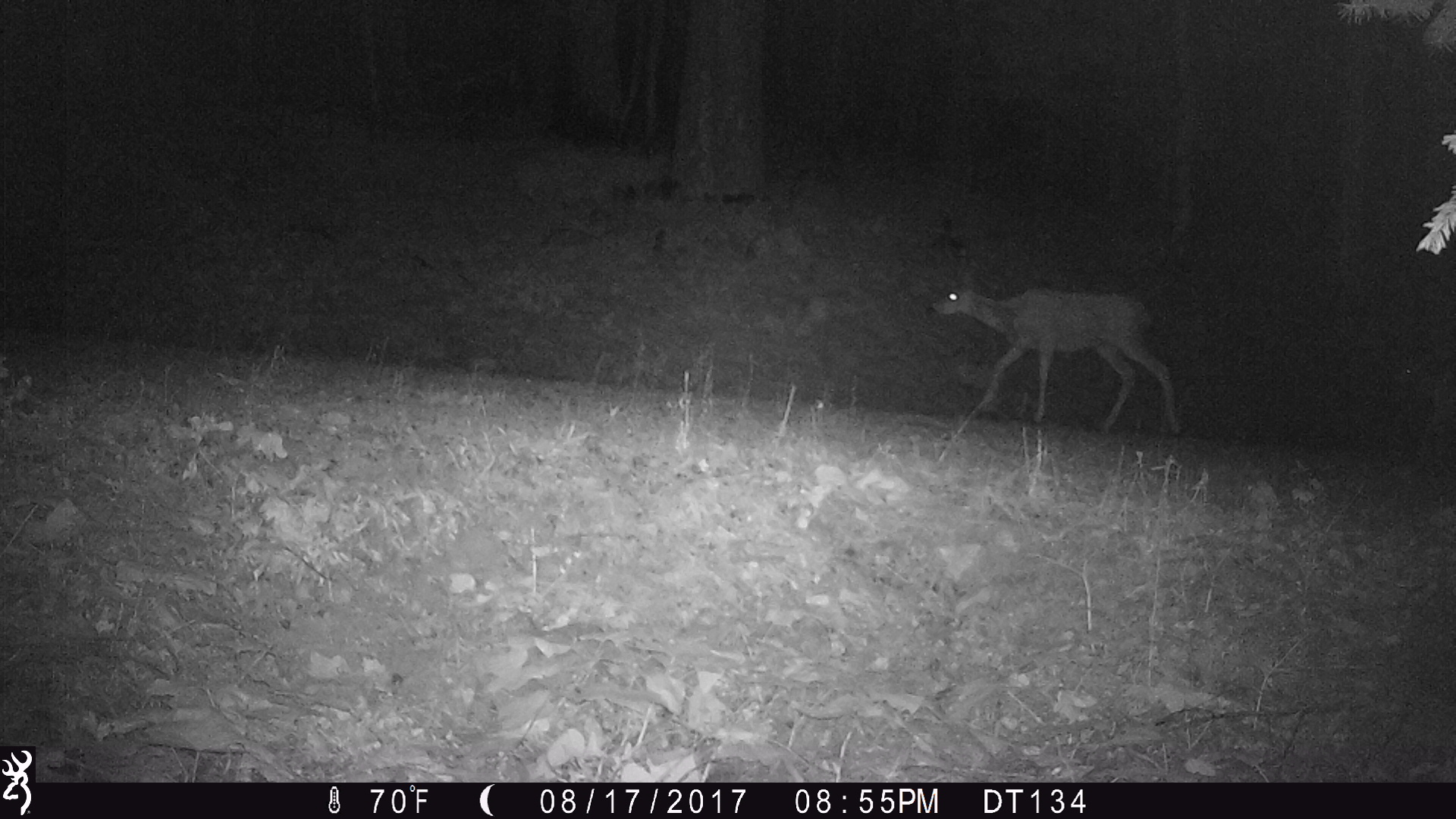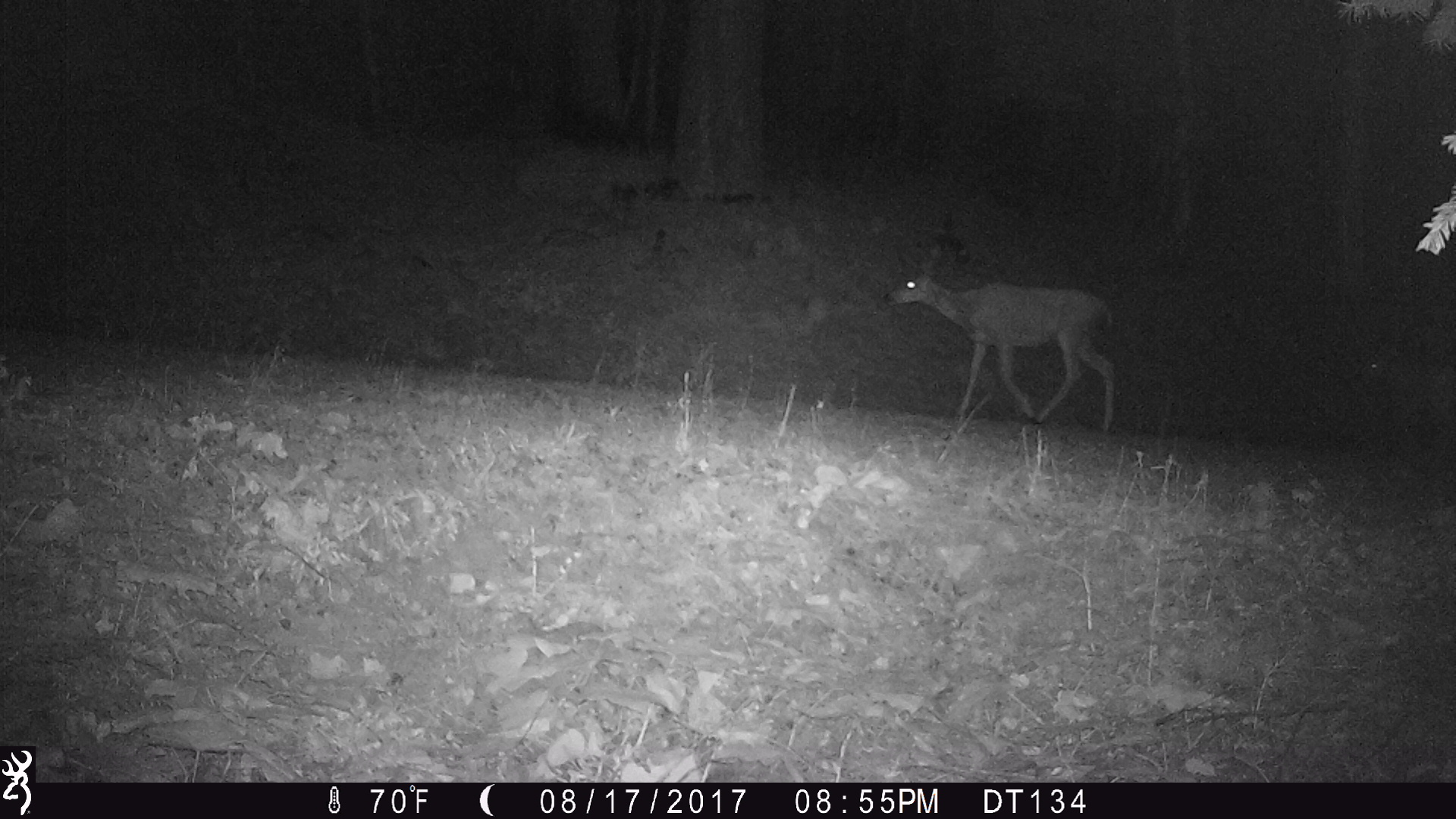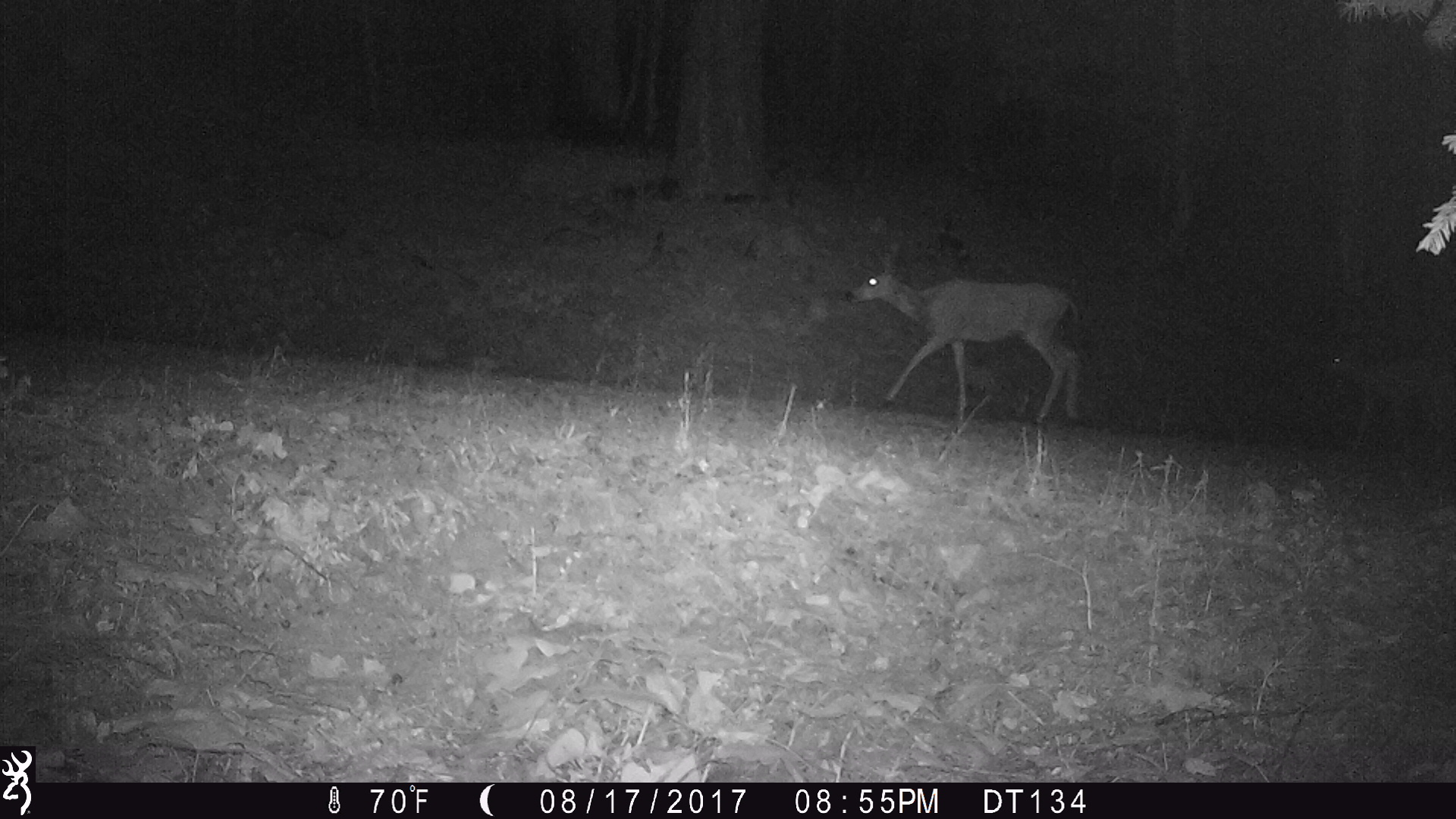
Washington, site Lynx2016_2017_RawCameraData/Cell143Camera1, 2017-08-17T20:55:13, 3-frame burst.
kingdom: Animalia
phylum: Chordata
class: Mammalia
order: Artiodactyla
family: Cervidae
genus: Odocoileus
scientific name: Odocoileus hemionus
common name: mule deer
Odocoileus hemionus (mule deer). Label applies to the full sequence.